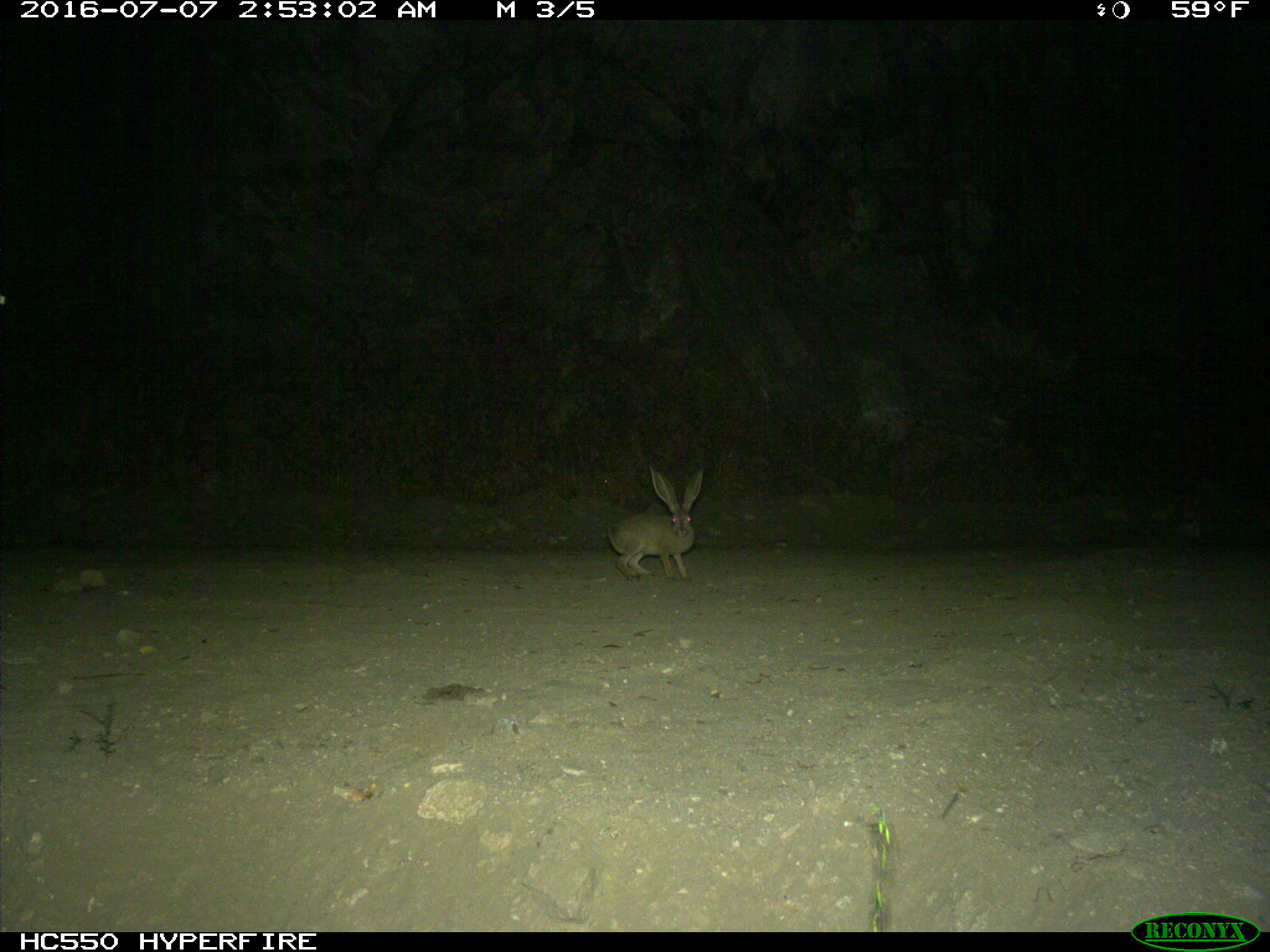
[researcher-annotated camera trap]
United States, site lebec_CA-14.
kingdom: Animalia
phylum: Chordata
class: Mammalia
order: Lagomorpha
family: Leporidae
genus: Lepus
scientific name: Lepus californicus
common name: black-tailed jackrabbit